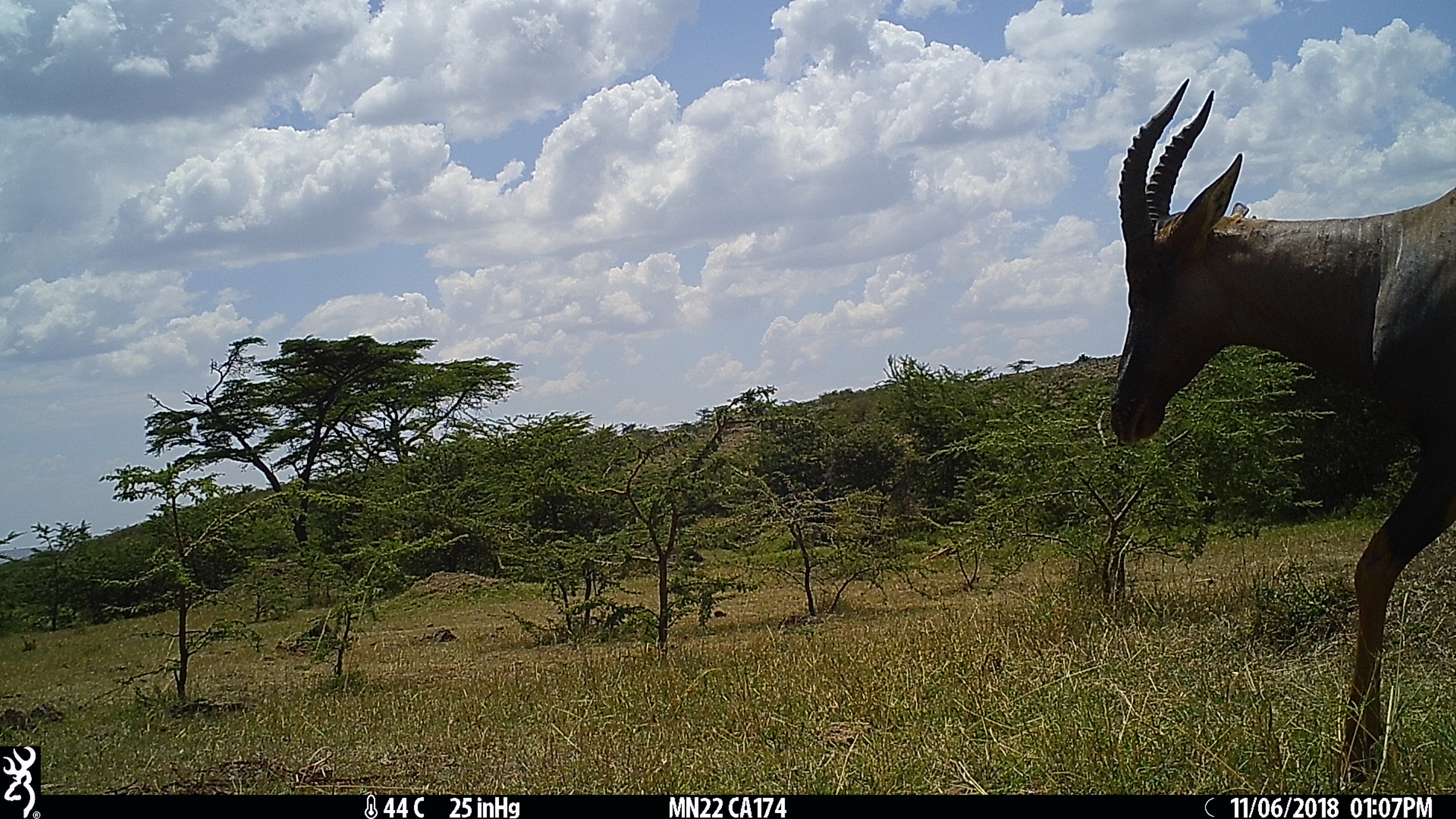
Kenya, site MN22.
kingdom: Animalia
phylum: Chordata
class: Mammalia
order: Artiodactyla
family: Bovidae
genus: Damaliscus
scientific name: Damaliscus lunatus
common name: topi